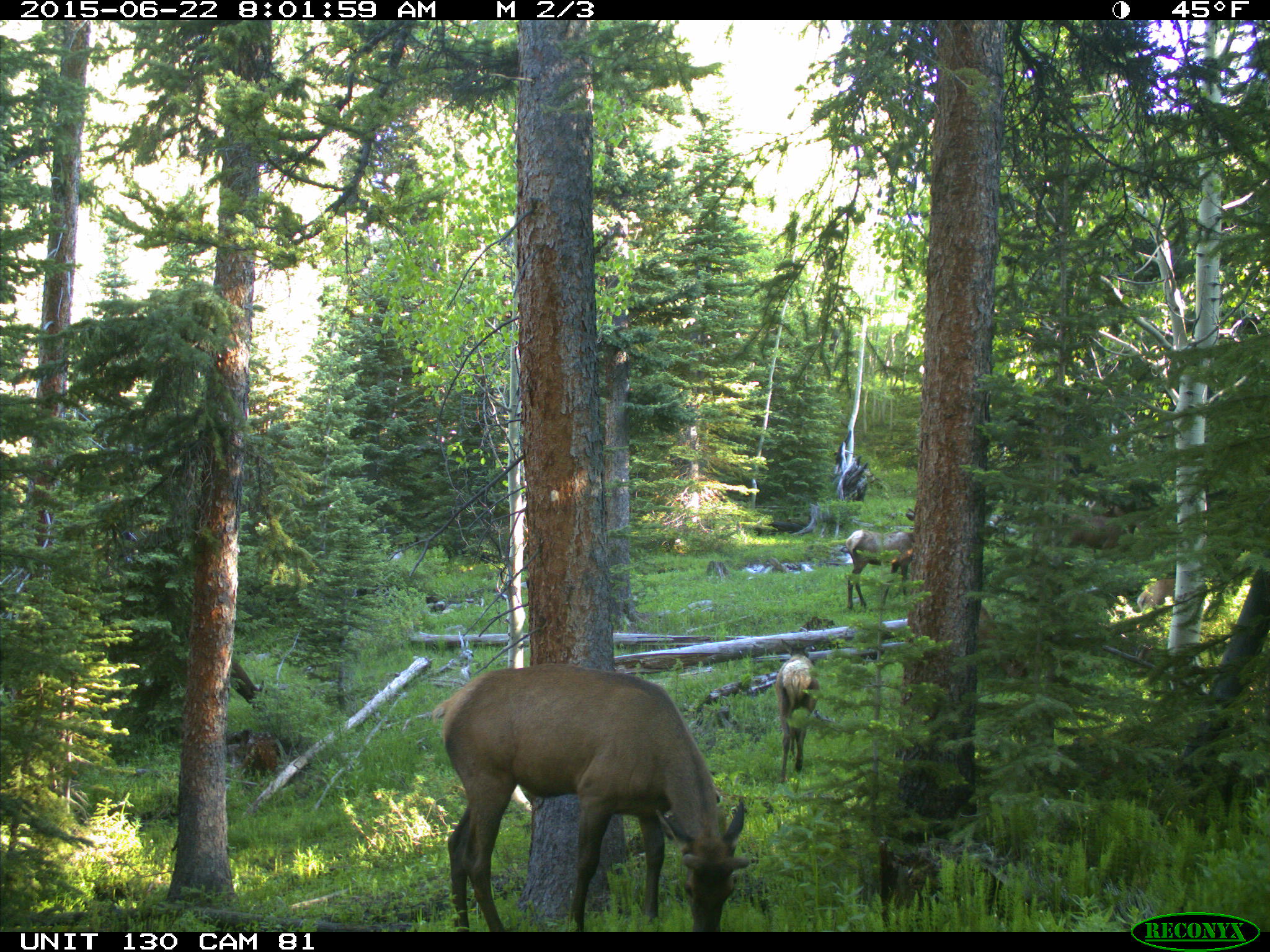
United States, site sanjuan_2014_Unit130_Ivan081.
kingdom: Animalia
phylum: Chordata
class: Mammalia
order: Artiodactyla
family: Cervidae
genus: Cervus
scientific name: Cervus elaphus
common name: red deer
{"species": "Cervus elaphus (red deer)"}